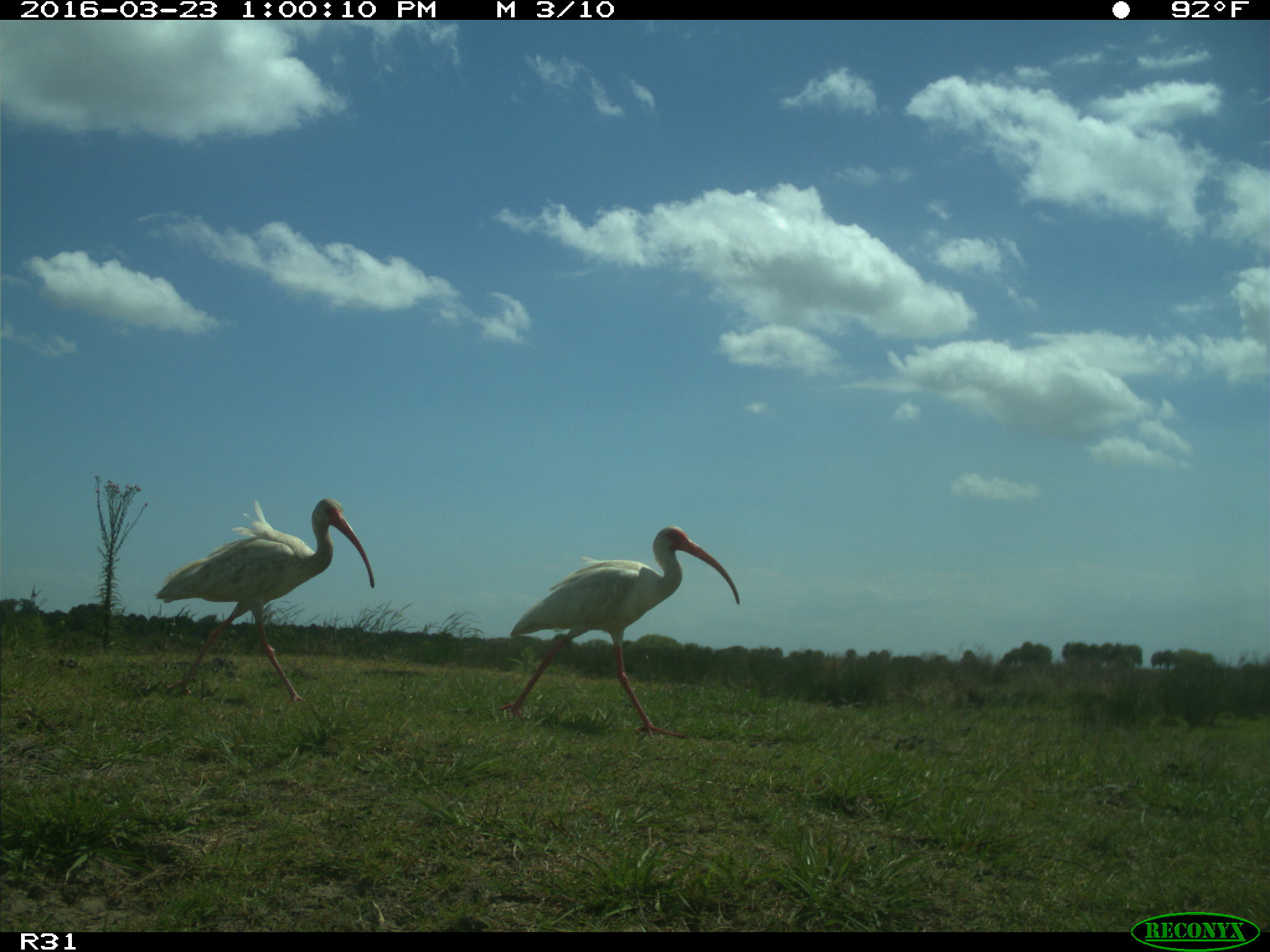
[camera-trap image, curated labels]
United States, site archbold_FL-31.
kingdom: Animalia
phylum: Chordata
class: Aves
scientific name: Aves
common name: birds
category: unidentified bird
Unidentified bird (birds) (Aves).